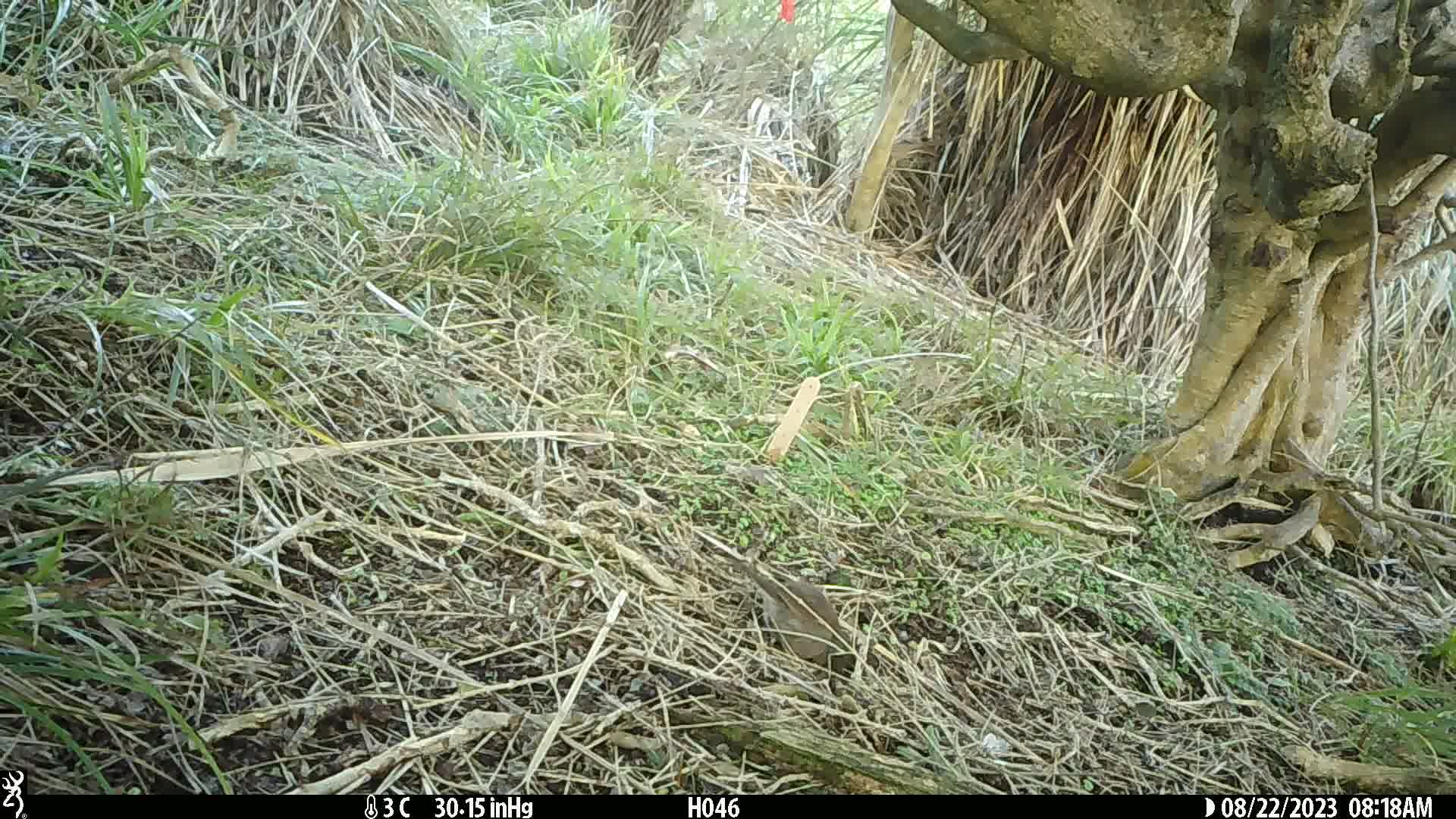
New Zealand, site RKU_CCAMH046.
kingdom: Animalia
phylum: Chordata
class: Aves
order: Passeriformes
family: Prunellidae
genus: Prunella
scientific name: Prunella modularis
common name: dunnock